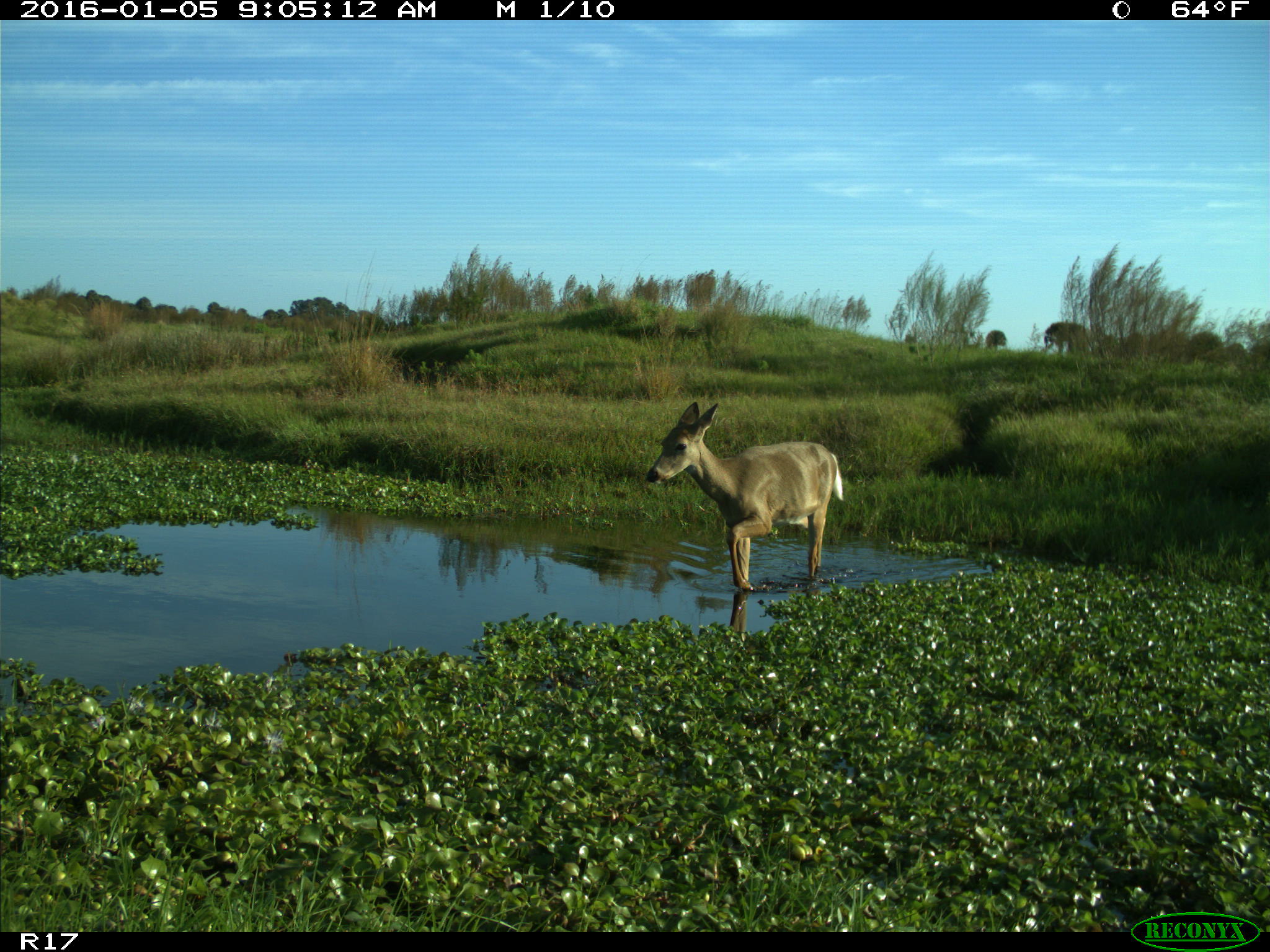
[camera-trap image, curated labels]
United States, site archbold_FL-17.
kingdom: Animalia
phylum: Chordata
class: Mammalia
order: Artiodactyla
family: Cervidae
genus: Odocoileus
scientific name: Odocoileus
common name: deer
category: unidentified deer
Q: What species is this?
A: Unidentified deer (deer) (Odocoileus).